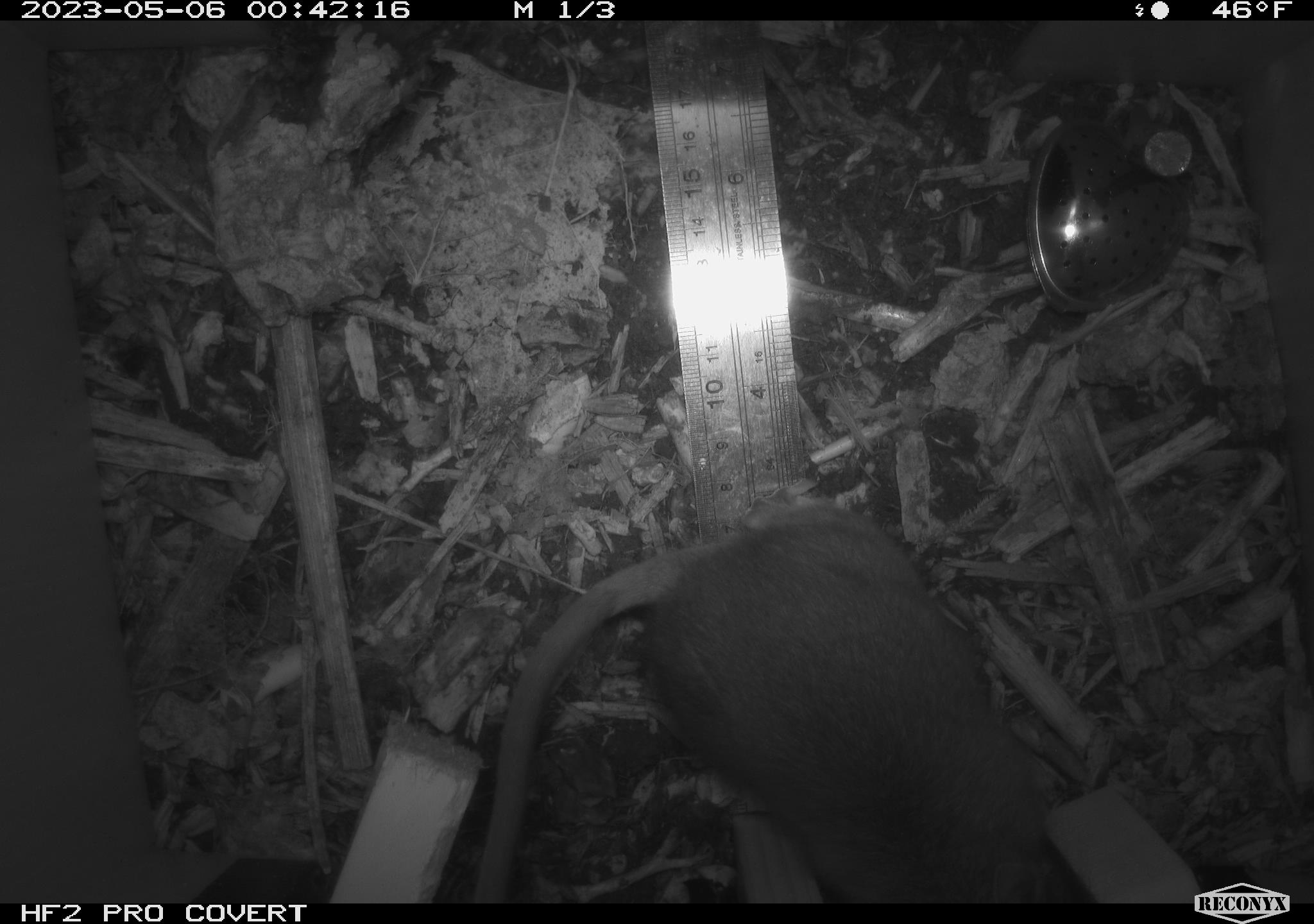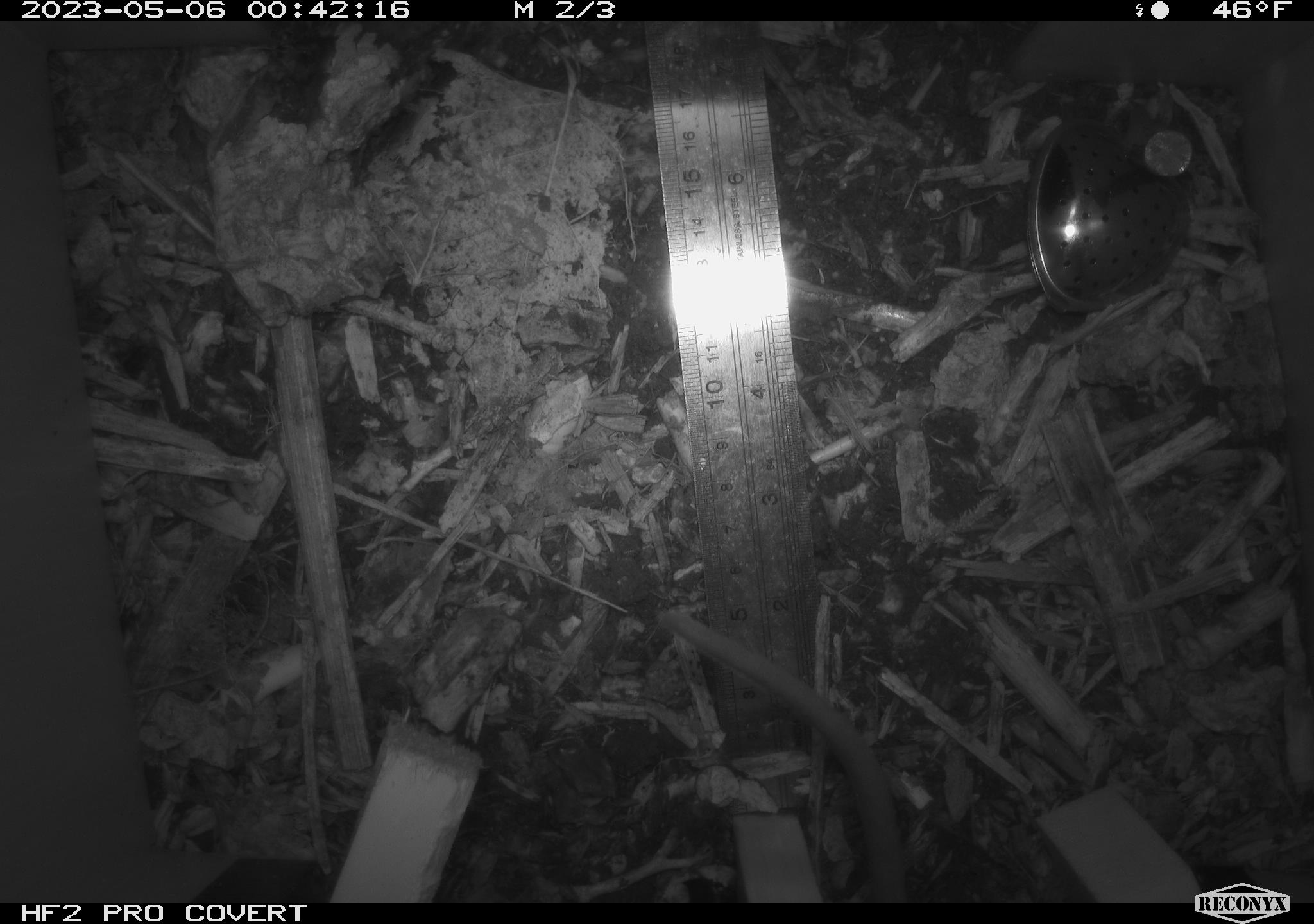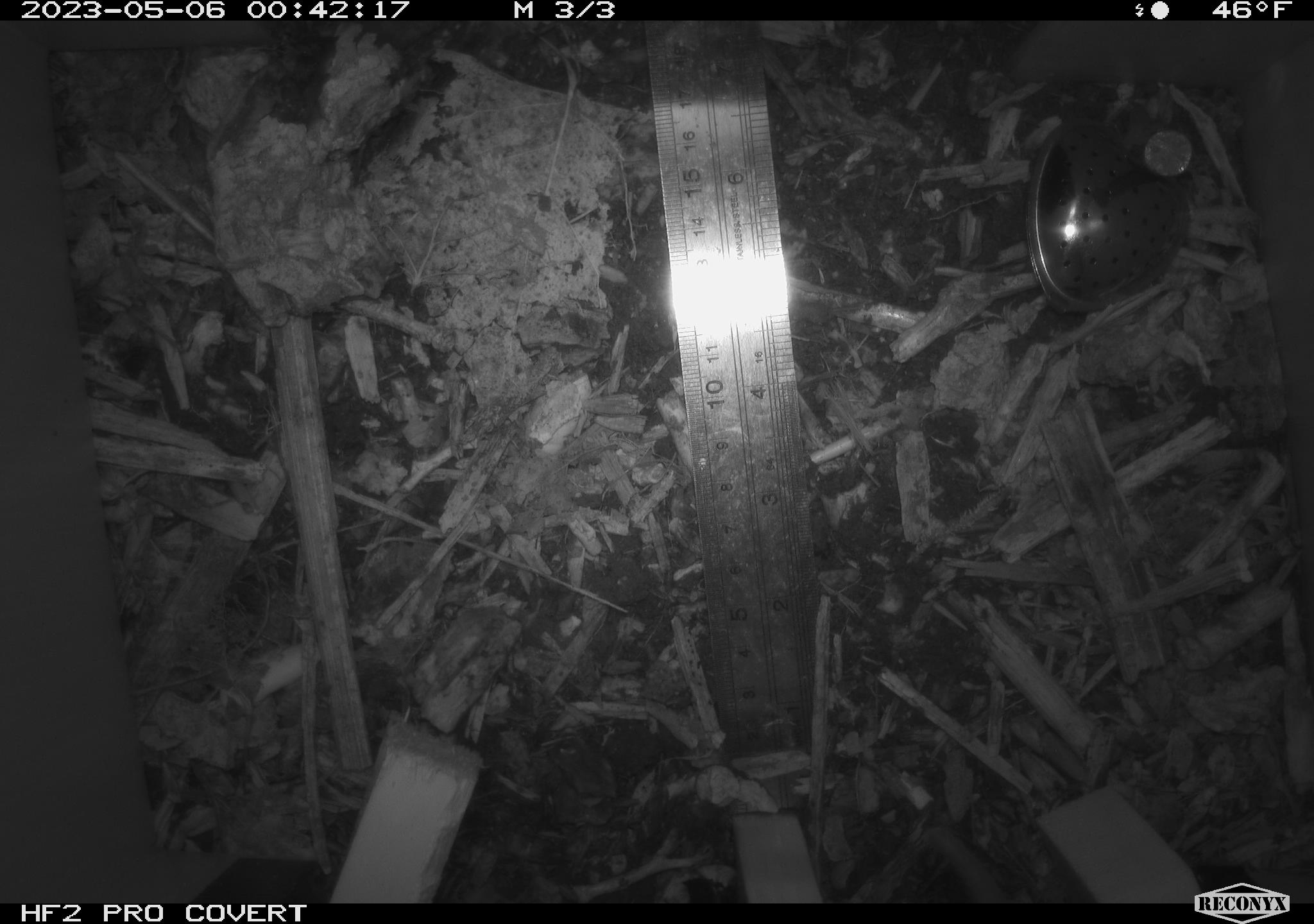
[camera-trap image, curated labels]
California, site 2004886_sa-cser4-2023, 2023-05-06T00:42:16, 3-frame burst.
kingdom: Animalia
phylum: Chordata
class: Mammalia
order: Rodentia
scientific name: Rodentia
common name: mouse species